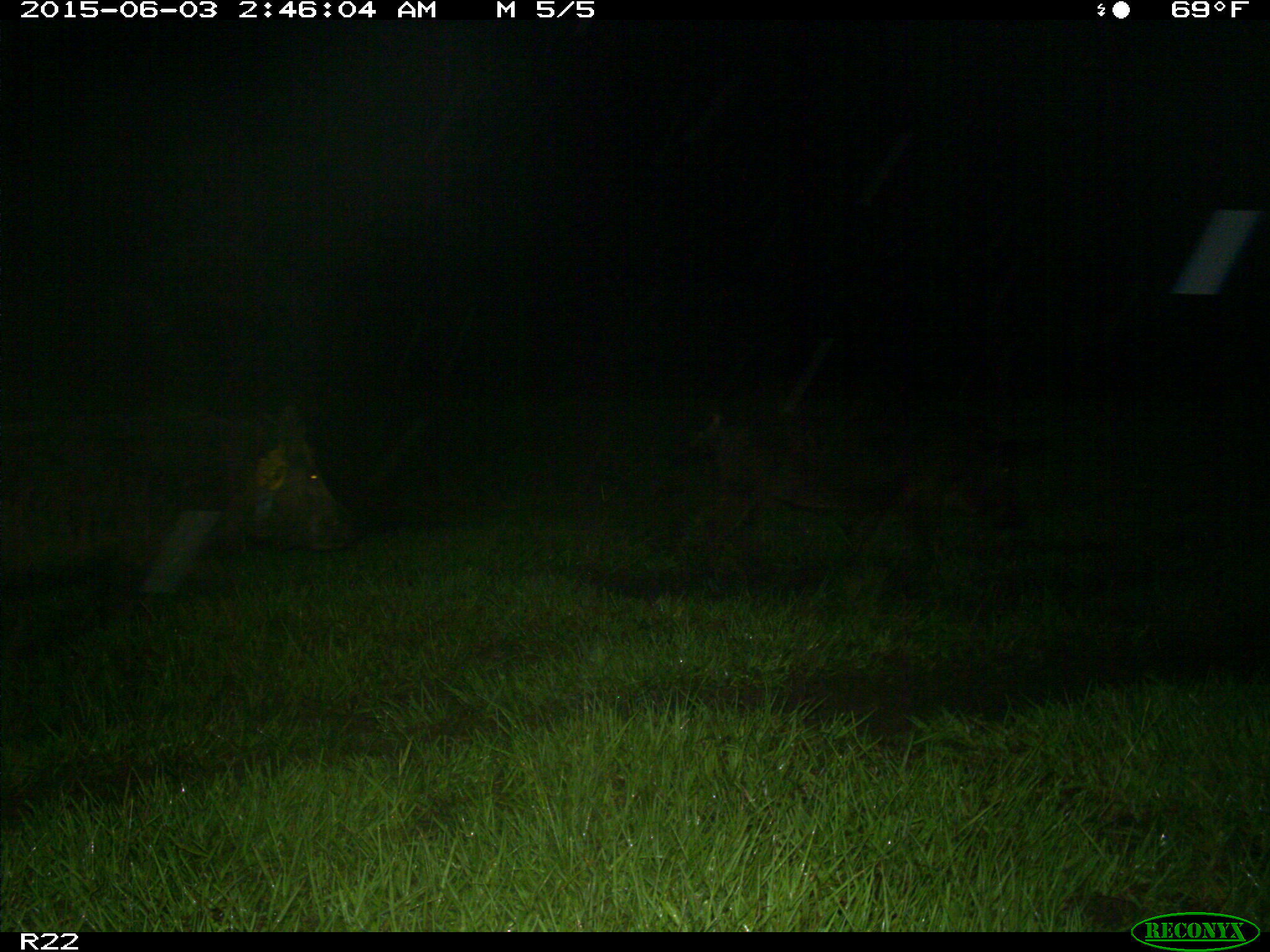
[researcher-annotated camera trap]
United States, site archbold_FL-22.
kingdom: Animalia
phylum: Chordata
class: Mammalia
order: Artiodactyla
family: Bovidae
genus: Bos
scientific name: Bos taurus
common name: domestic cow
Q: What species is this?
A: Bos taurus (domestic cow).